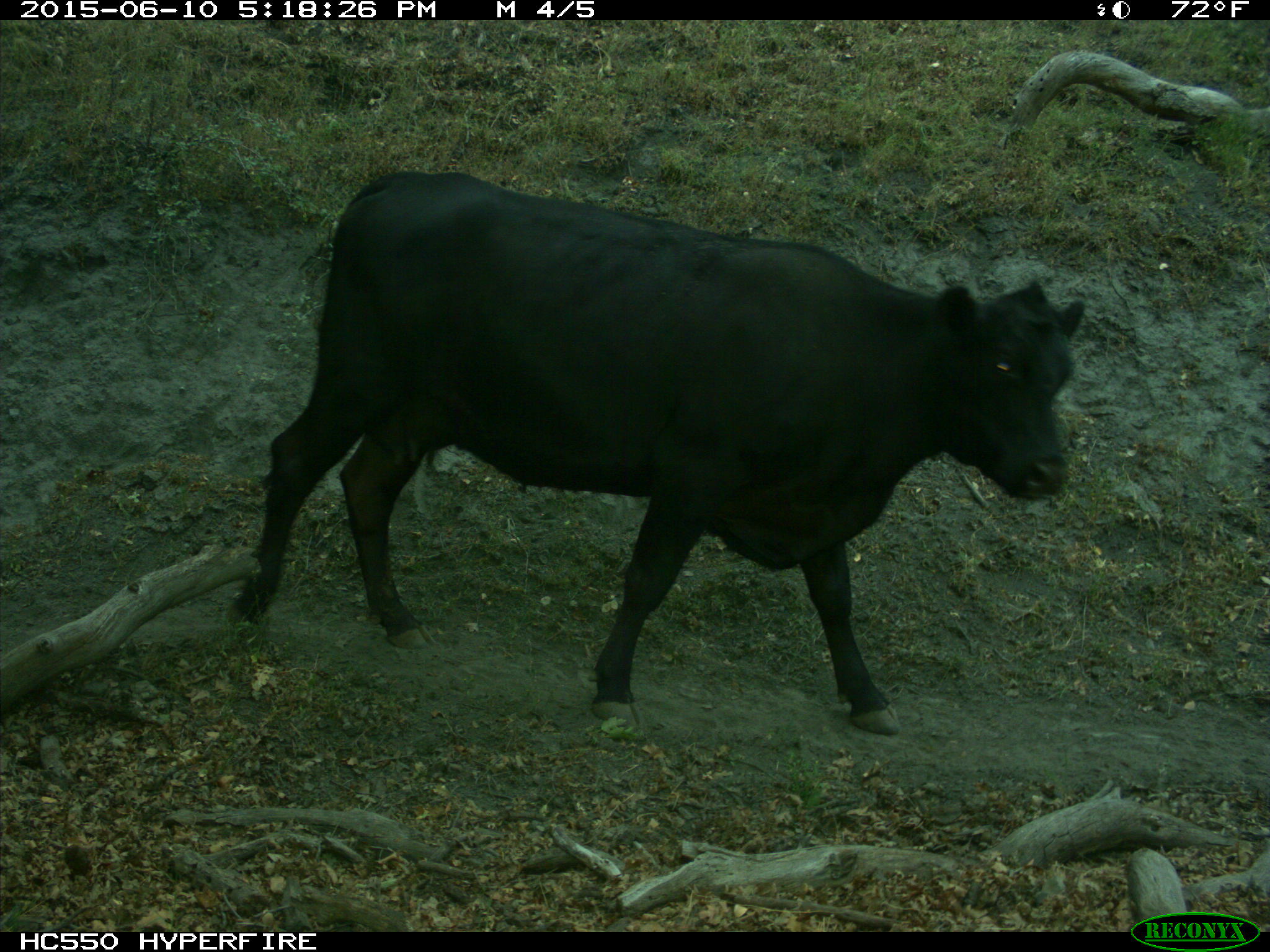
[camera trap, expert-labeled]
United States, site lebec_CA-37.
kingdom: Animalia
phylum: Chordata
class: Mammalia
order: Artiodactyla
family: Bovidae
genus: Bos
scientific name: Bos taurus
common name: domestic cow